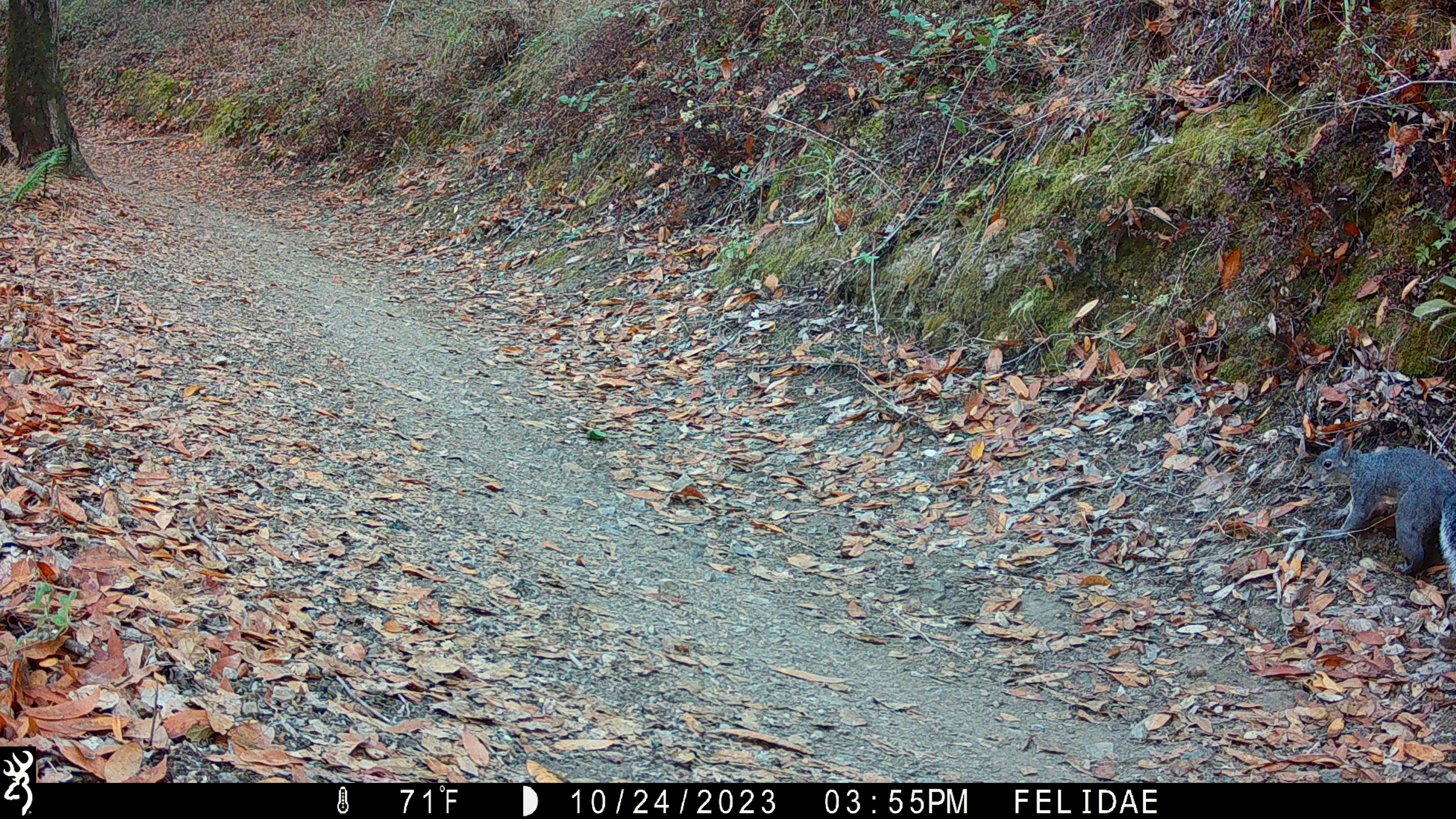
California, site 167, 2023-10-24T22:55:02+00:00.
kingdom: Animalia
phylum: Chordata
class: Mammalia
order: Rodentia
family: Sciuridae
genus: Sciurus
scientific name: Sciurus griseus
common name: western gray squirrel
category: western grey squirrel